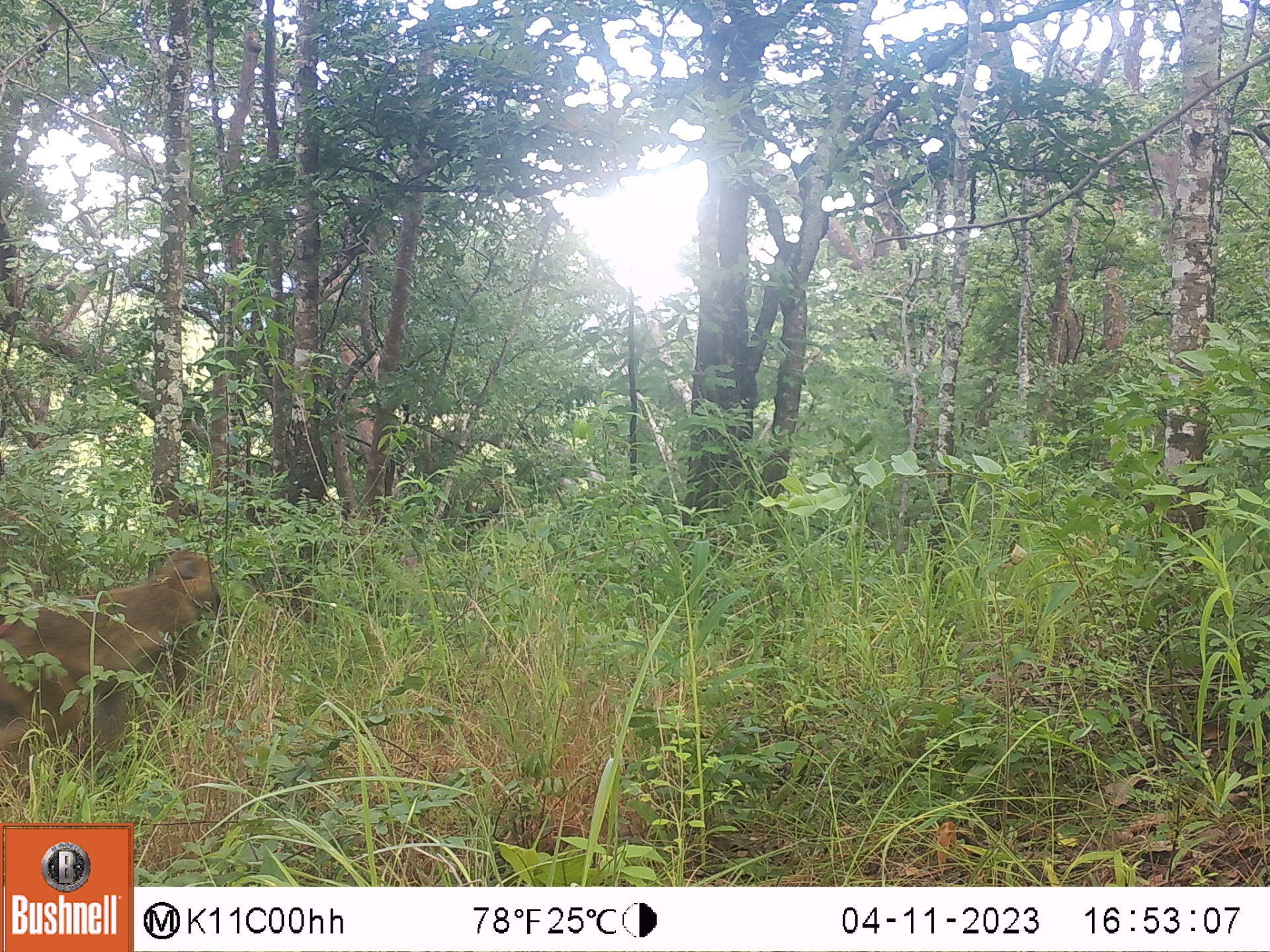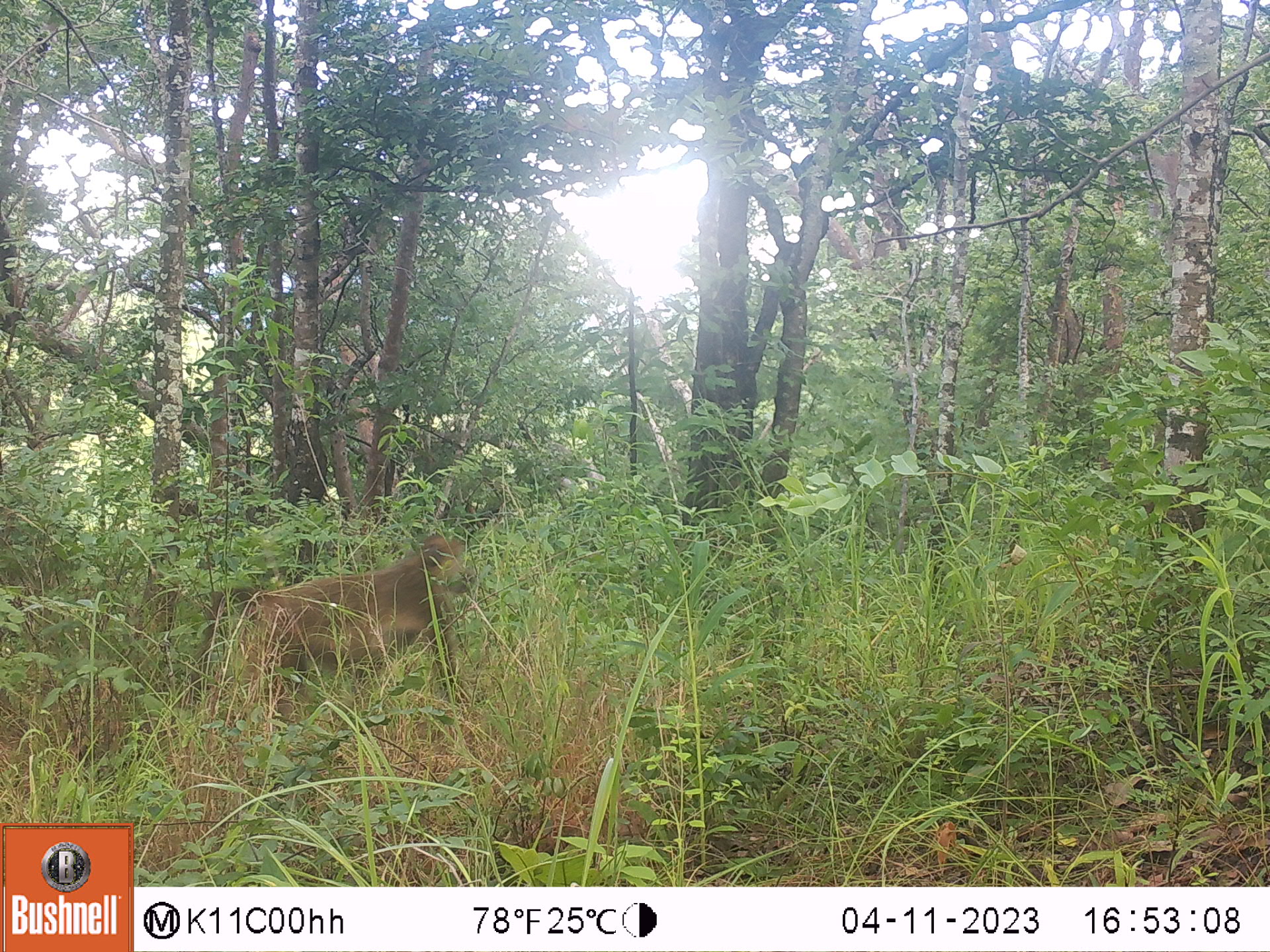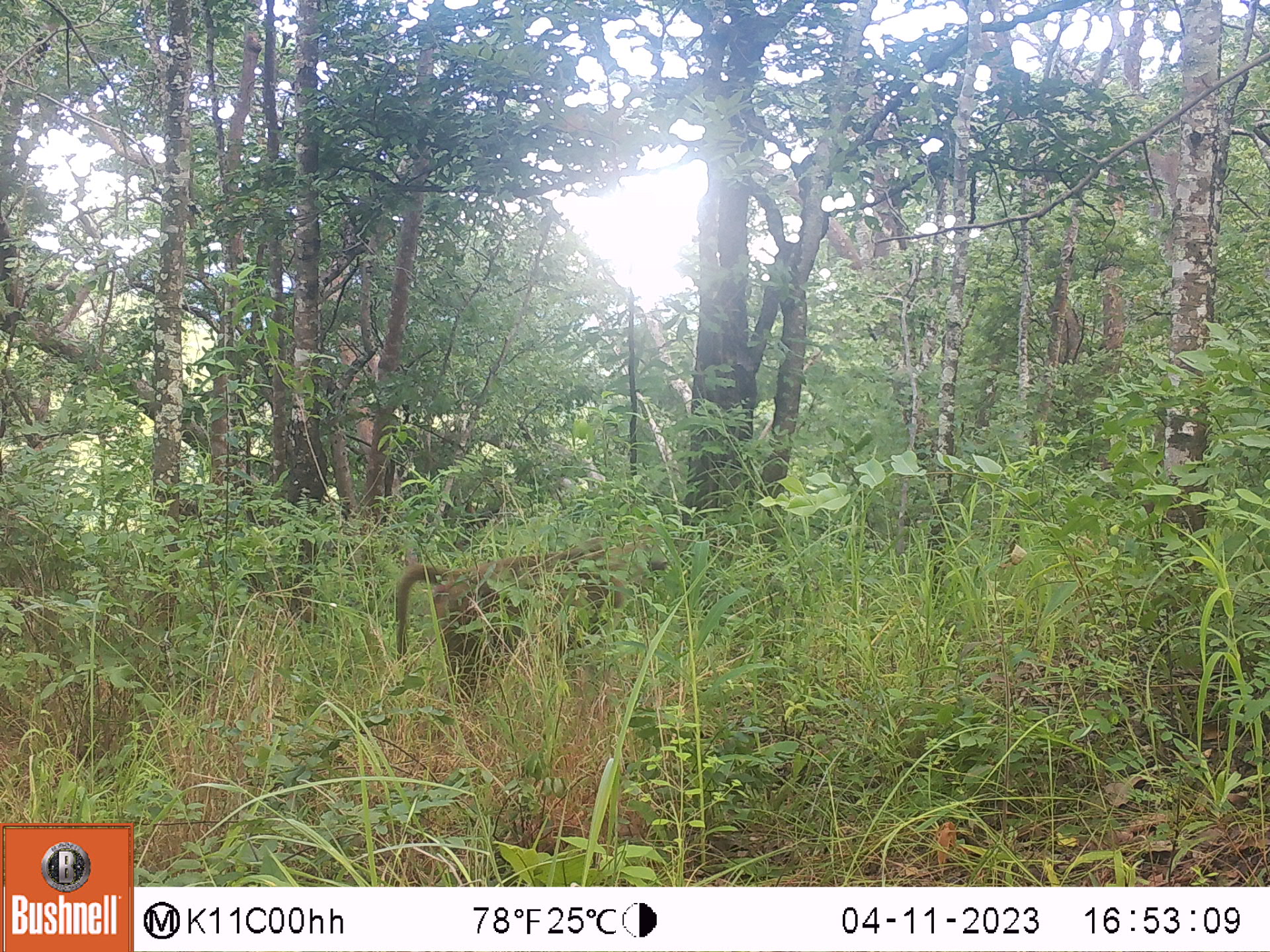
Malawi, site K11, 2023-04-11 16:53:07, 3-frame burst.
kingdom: Animalia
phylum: Chordata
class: Mammalia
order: Primates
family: Cercopithecidae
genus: Papio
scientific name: Papio cynocephalus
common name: yellow baboon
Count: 1.